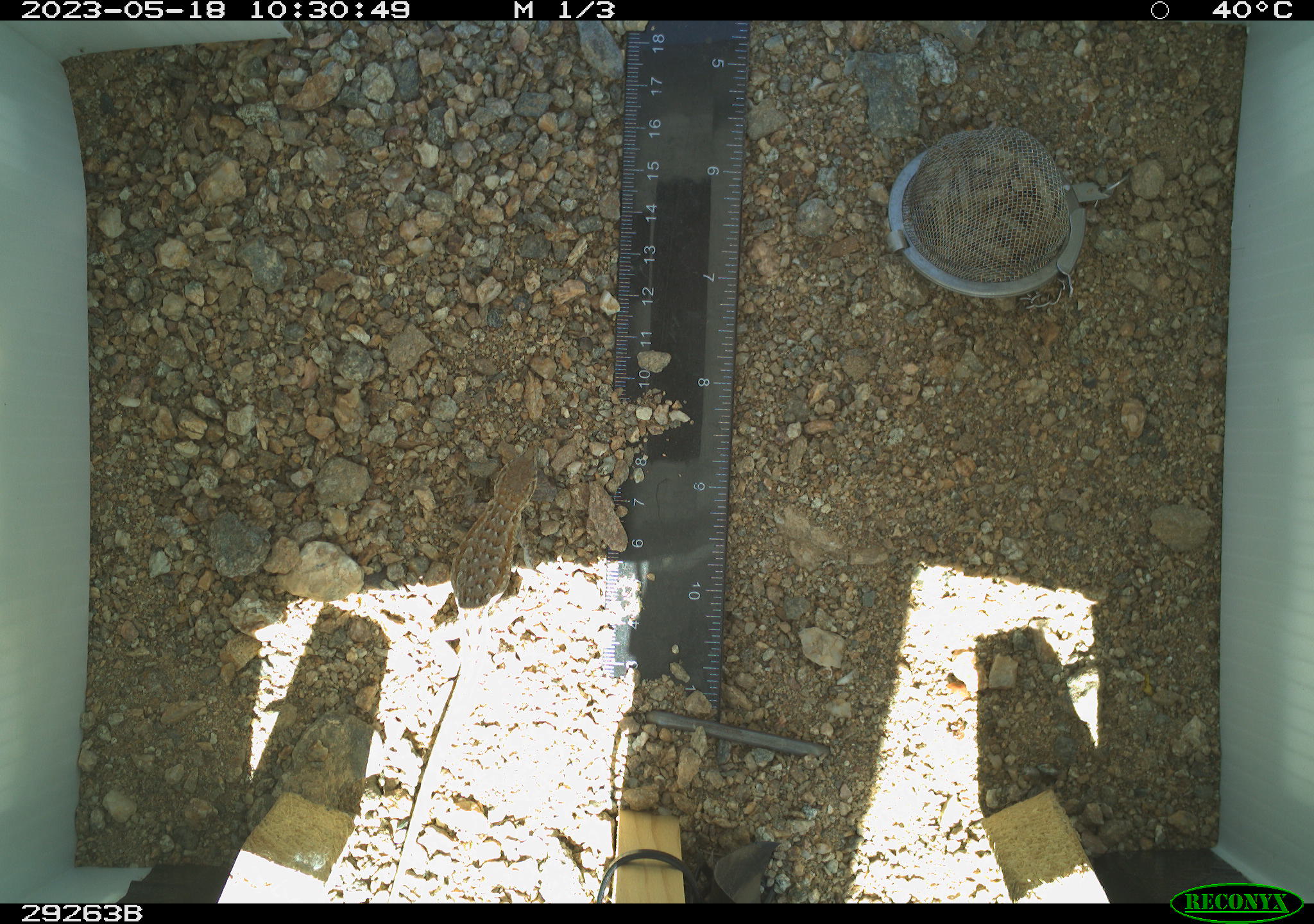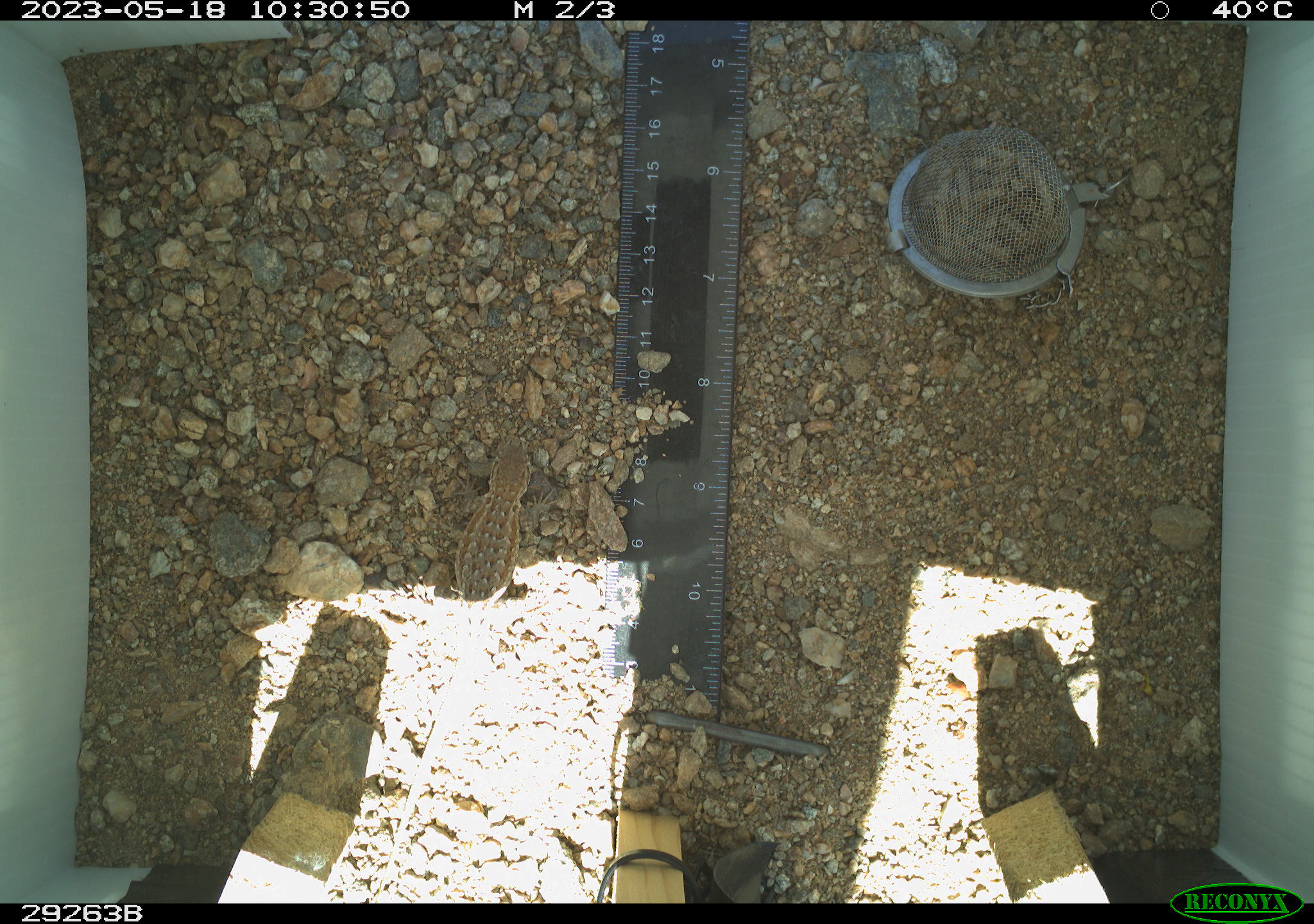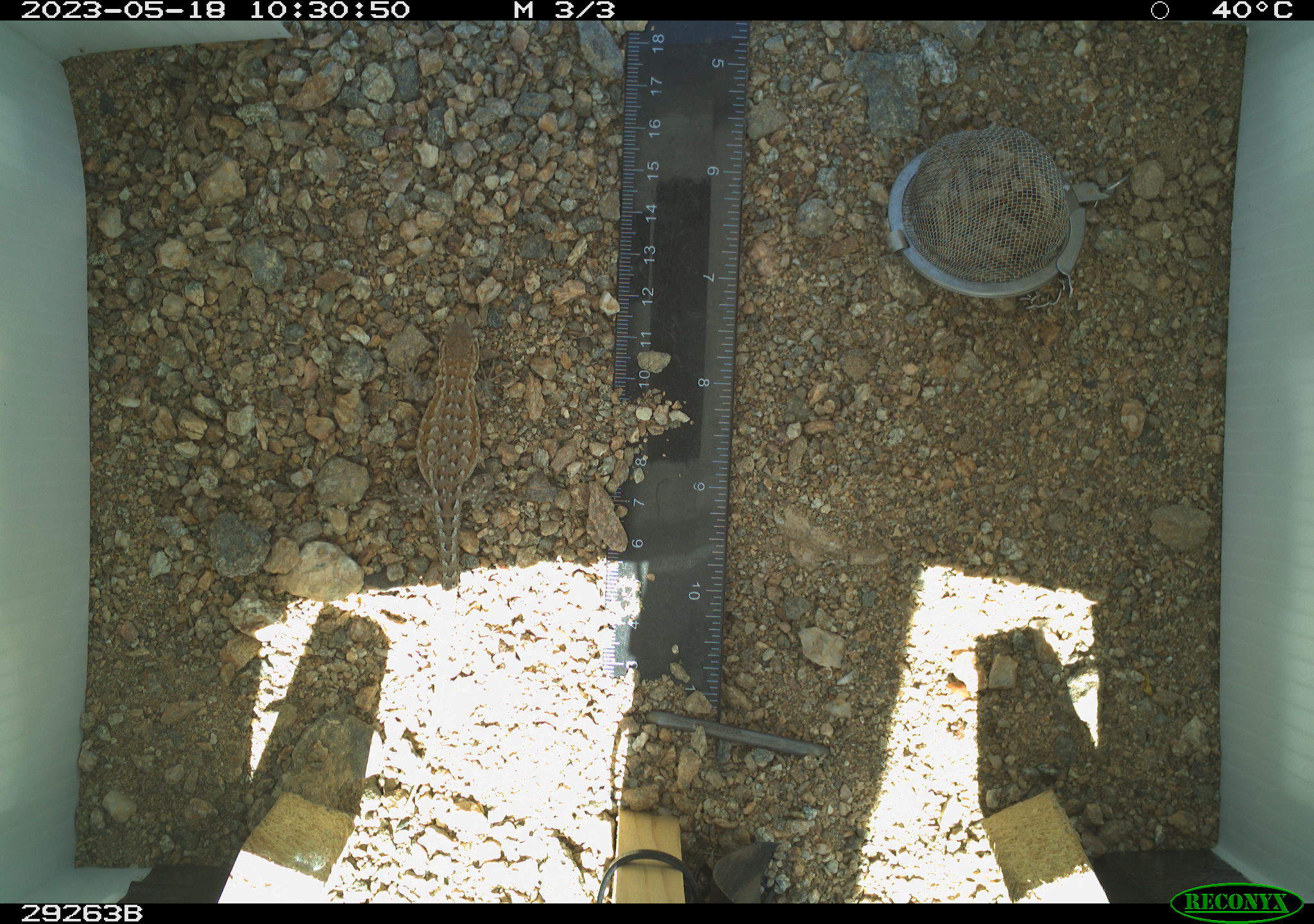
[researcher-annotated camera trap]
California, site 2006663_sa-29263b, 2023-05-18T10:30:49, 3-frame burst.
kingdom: Animalia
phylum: Chordata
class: Reptilia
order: Squamata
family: Phrynosomatidae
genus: Sceloporus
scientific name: Sceloporus graciosus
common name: common sagebrush lizard